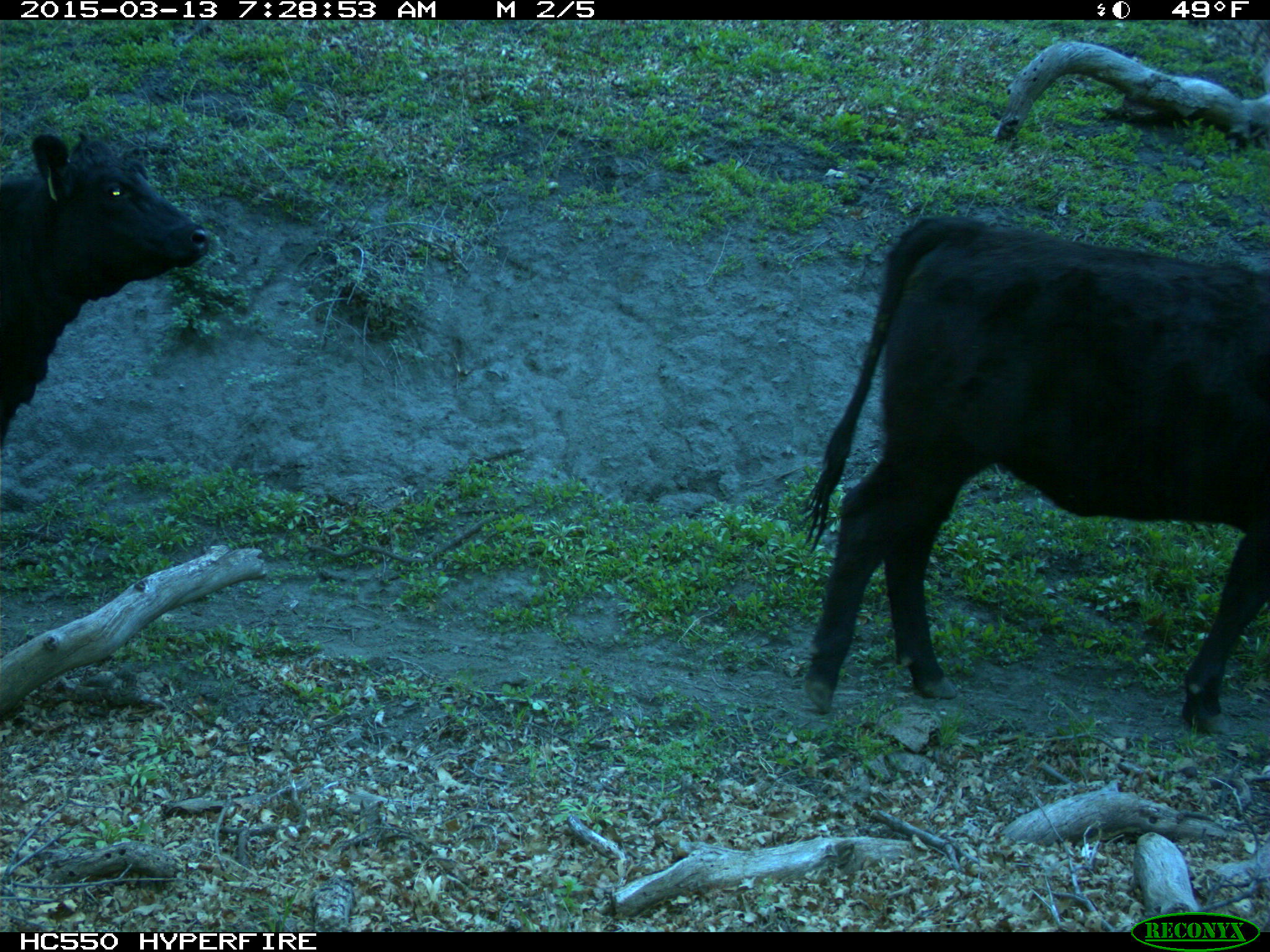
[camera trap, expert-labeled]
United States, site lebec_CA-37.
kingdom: Animalia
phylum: Chordata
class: Mammalia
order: Artiodactyla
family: Bovidae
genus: Bos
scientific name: Bos taurus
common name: domestic cow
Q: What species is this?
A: Bos taurus (domestic cow).